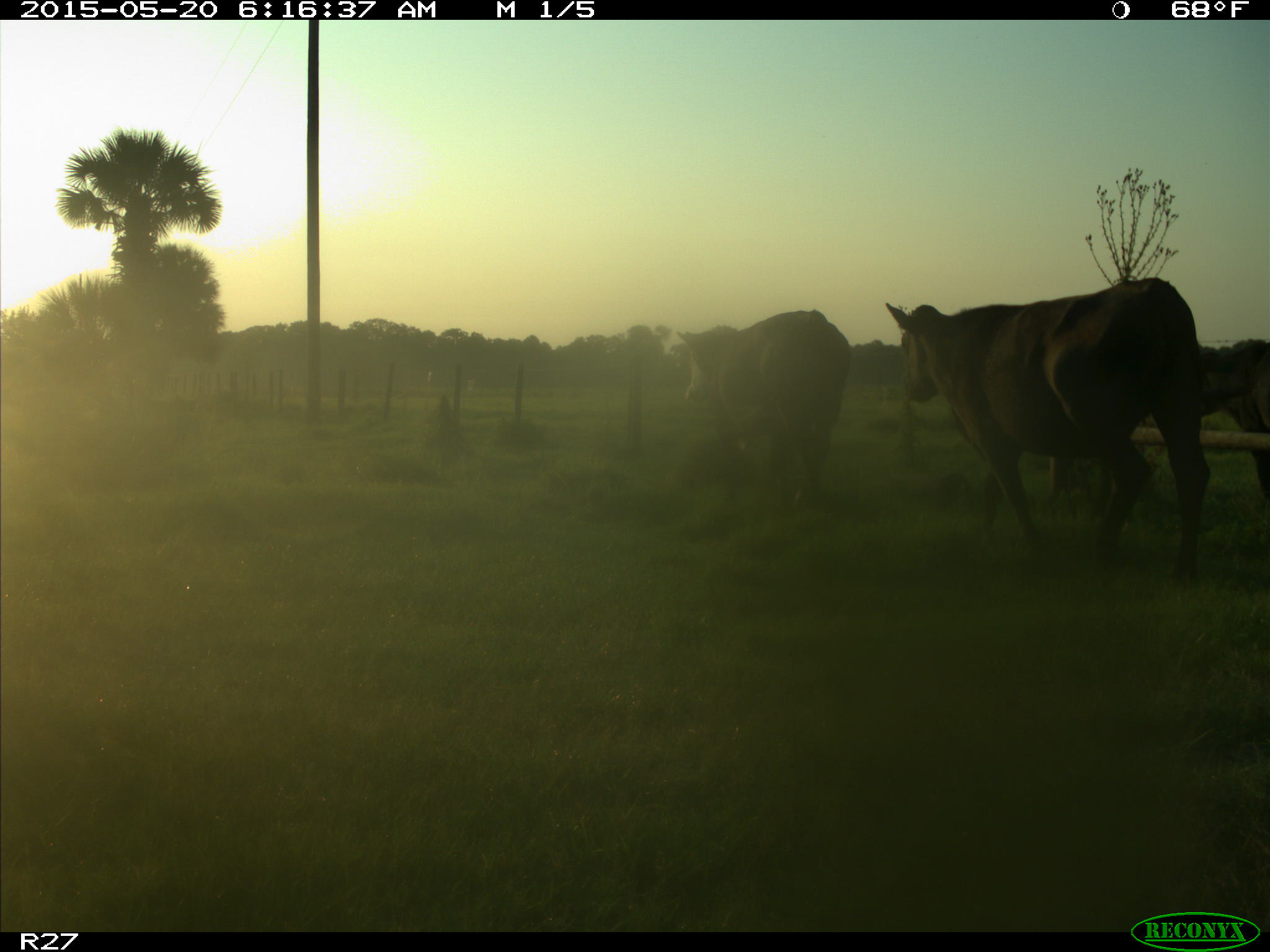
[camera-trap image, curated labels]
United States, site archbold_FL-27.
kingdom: Animalia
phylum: Chordata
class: Mammalia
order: Artiodactyla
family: Bovidae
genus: Bos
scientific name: Bos taurus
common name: domestic cow